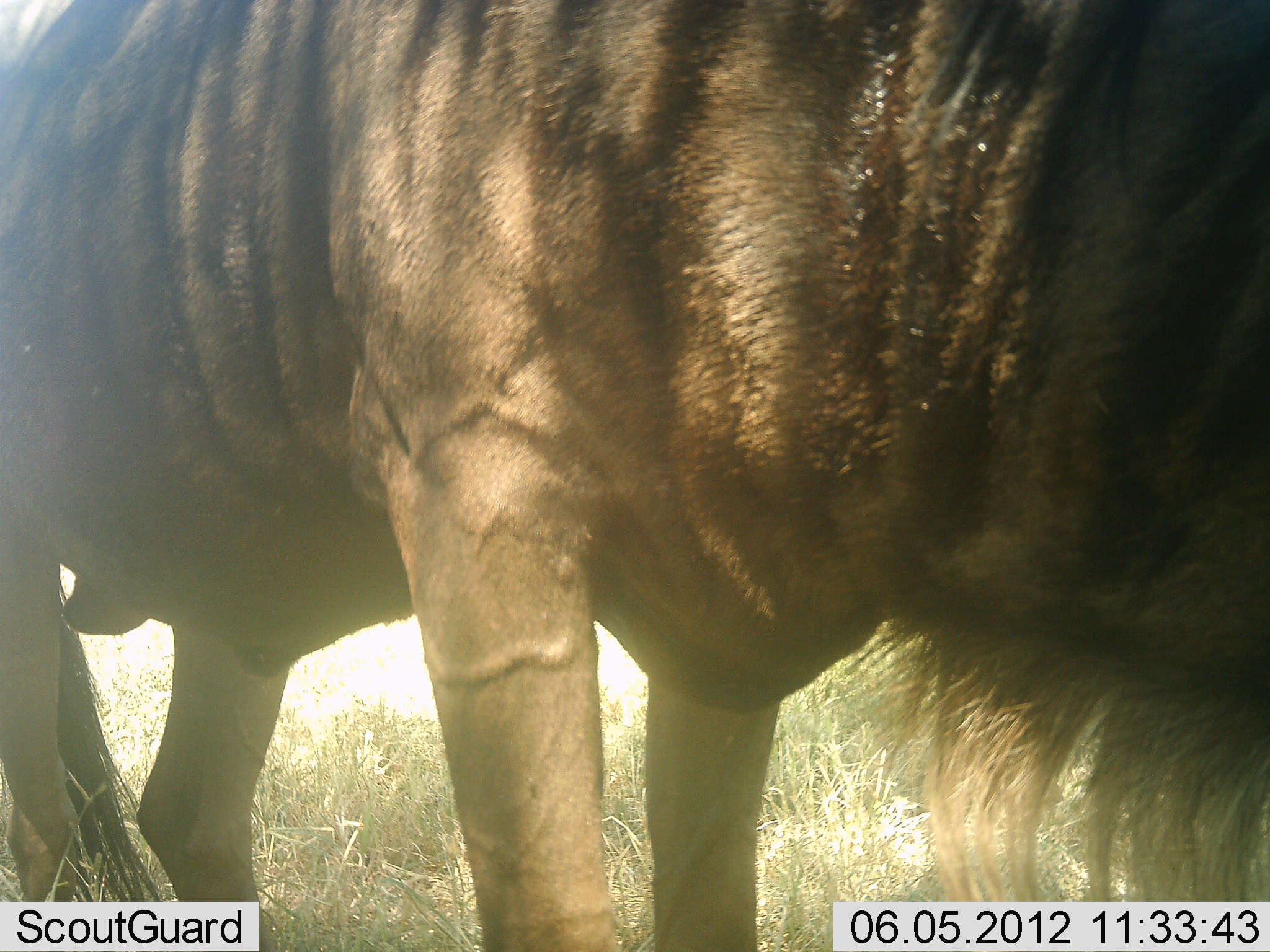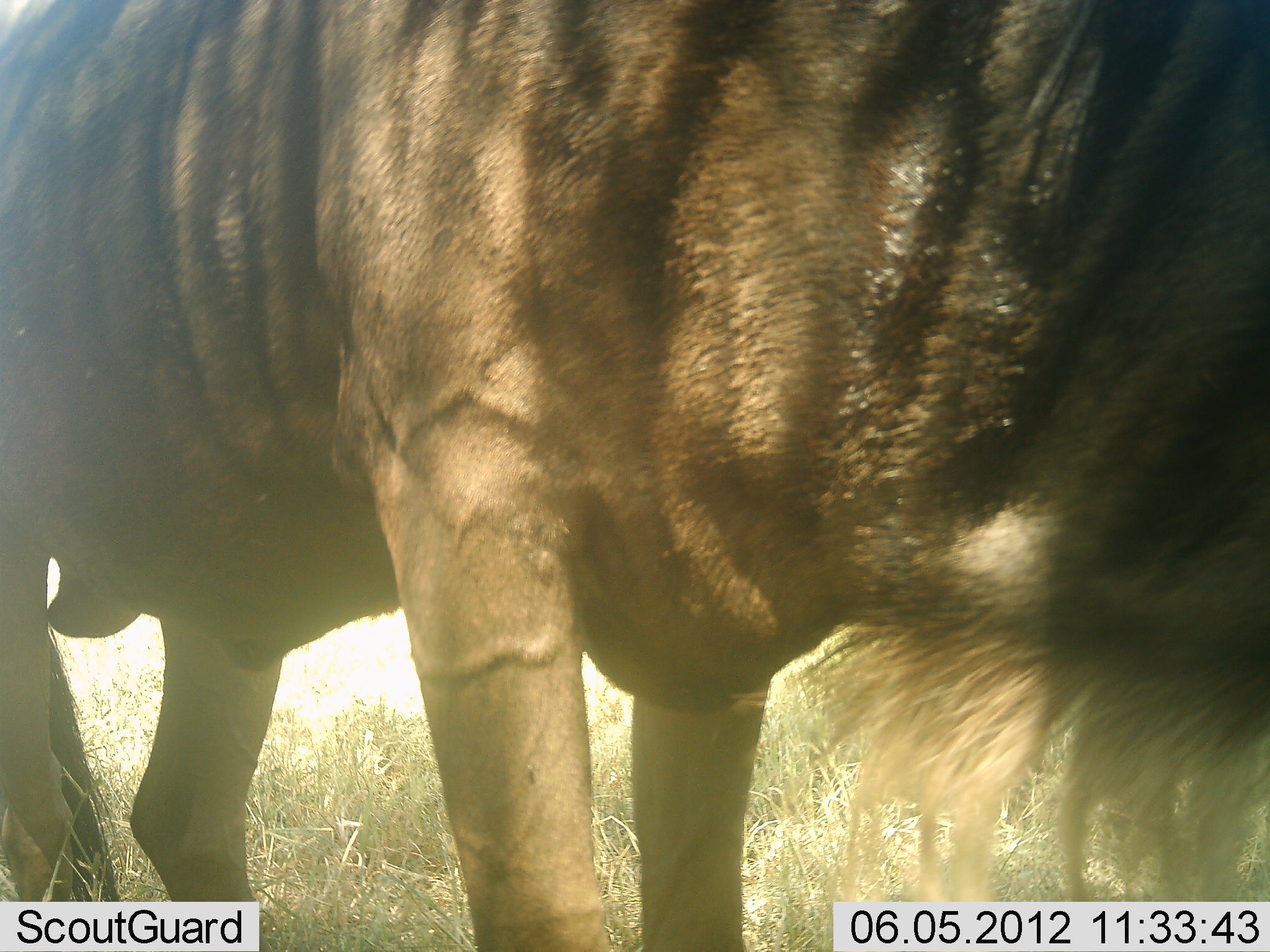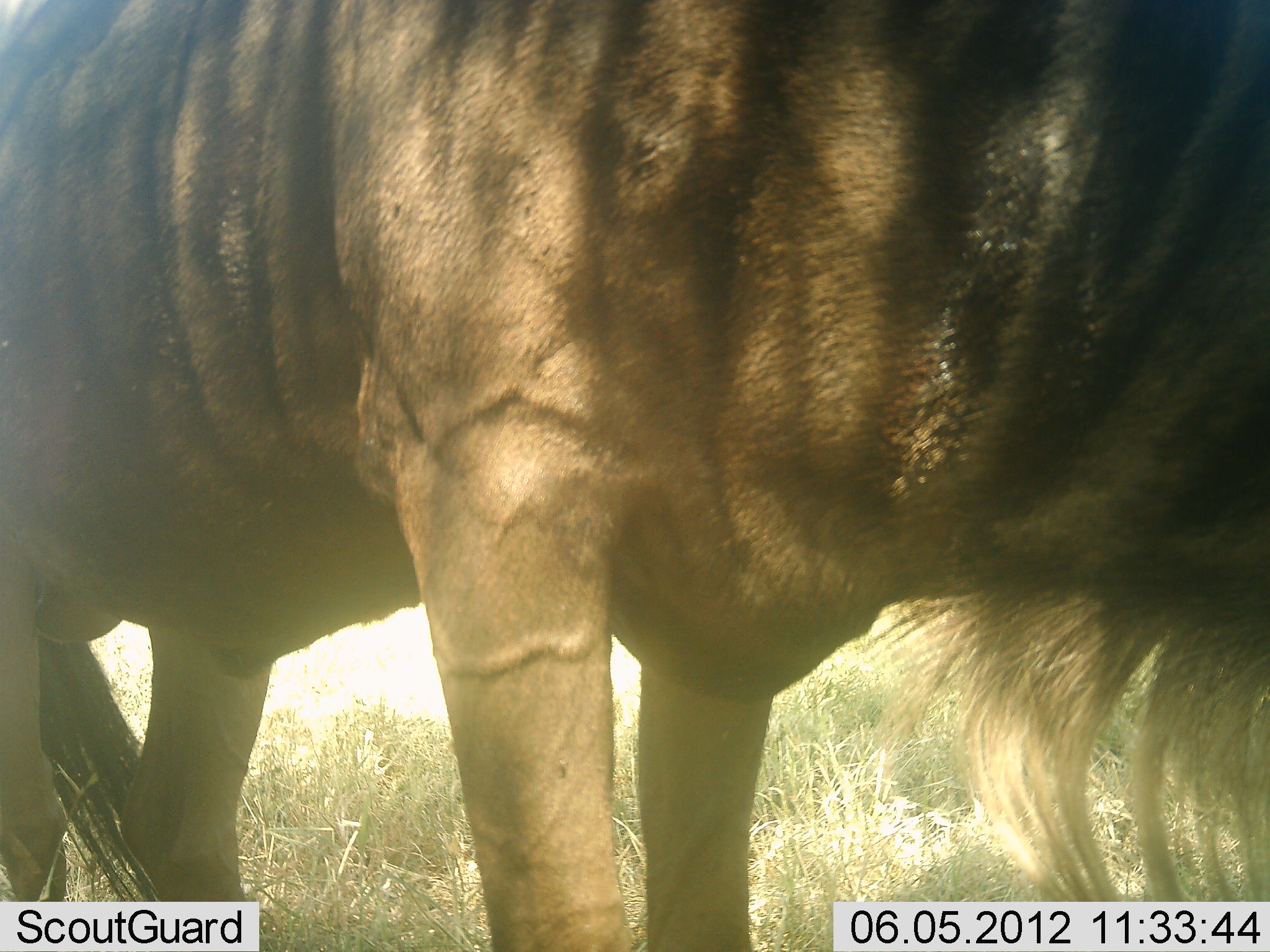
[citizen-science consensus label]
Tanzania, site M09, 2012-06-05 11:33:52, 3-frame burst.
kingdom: Animalia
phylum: Chordata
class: Mammalia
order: Artiodactyla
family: Bovidae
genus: Connochaetes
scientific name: Connochaetes taurinus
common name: blue wildebeest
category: wildebeest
Wildebeest (blue wildebeest) (Connochaetes taurinus), count 1. Behavior (volunteer vote fractions): standing 80%, resting 0%, moving 10%, interacting 0%. Young present (vote fraction): 0%. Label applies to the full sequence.